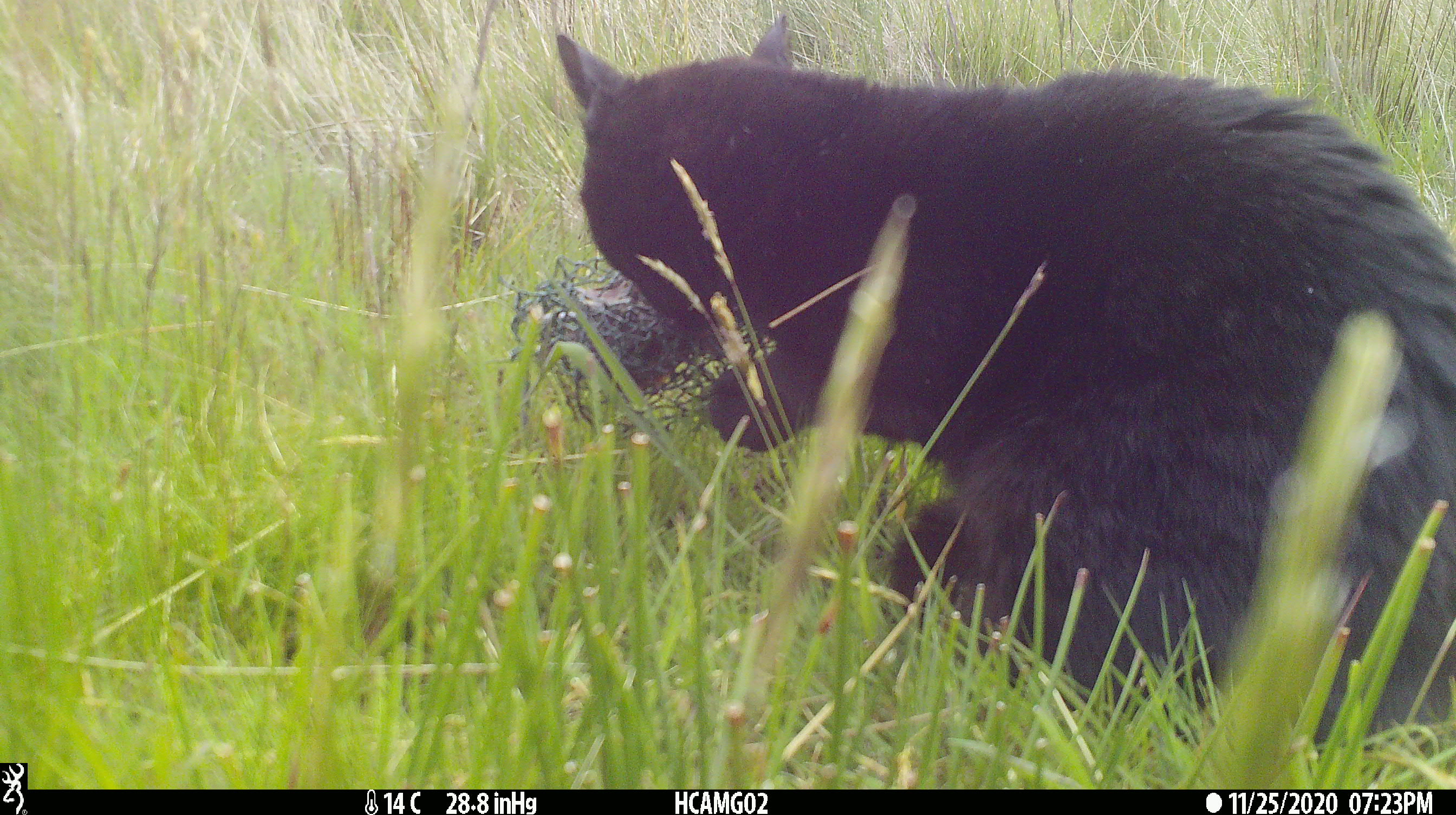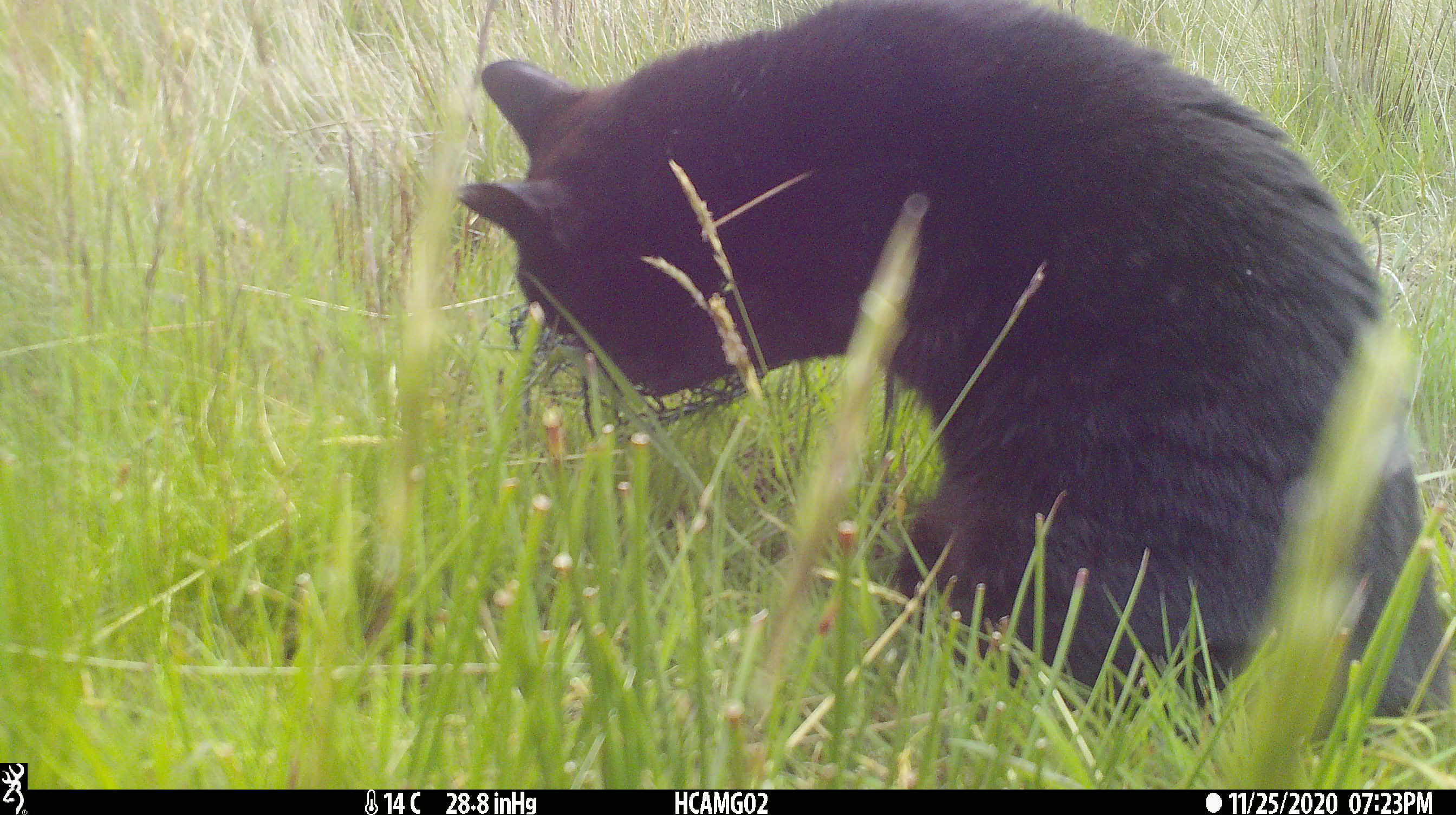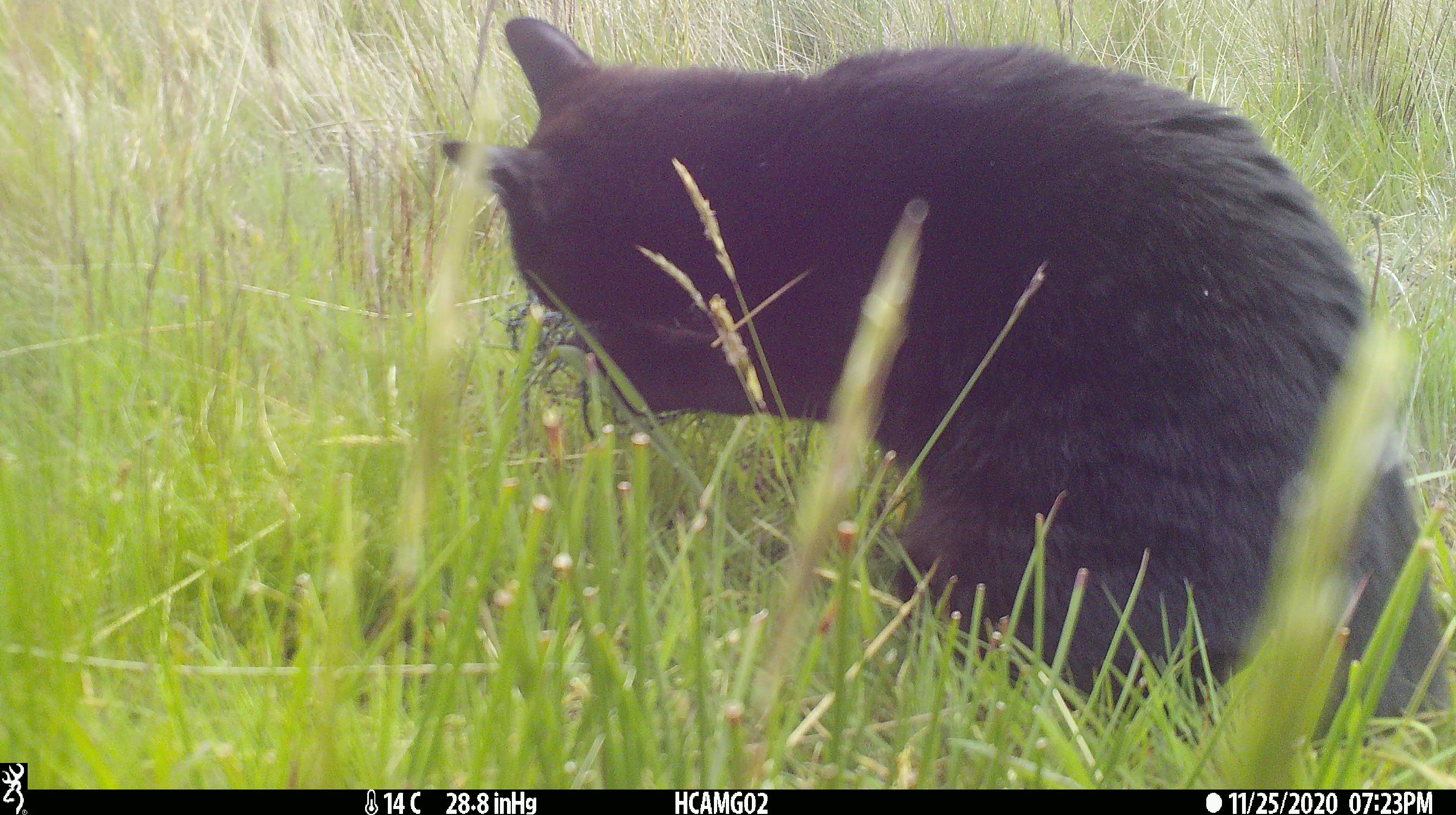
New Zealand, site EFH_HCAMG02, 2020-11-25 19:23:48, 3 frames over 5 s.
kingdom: Animalia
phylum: Chordata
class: Mammalia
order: Carnivora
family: Felidae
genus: Felis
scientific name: Felis catus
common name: domestic cat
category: cat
Cat (domestic cat) (Felis catus).